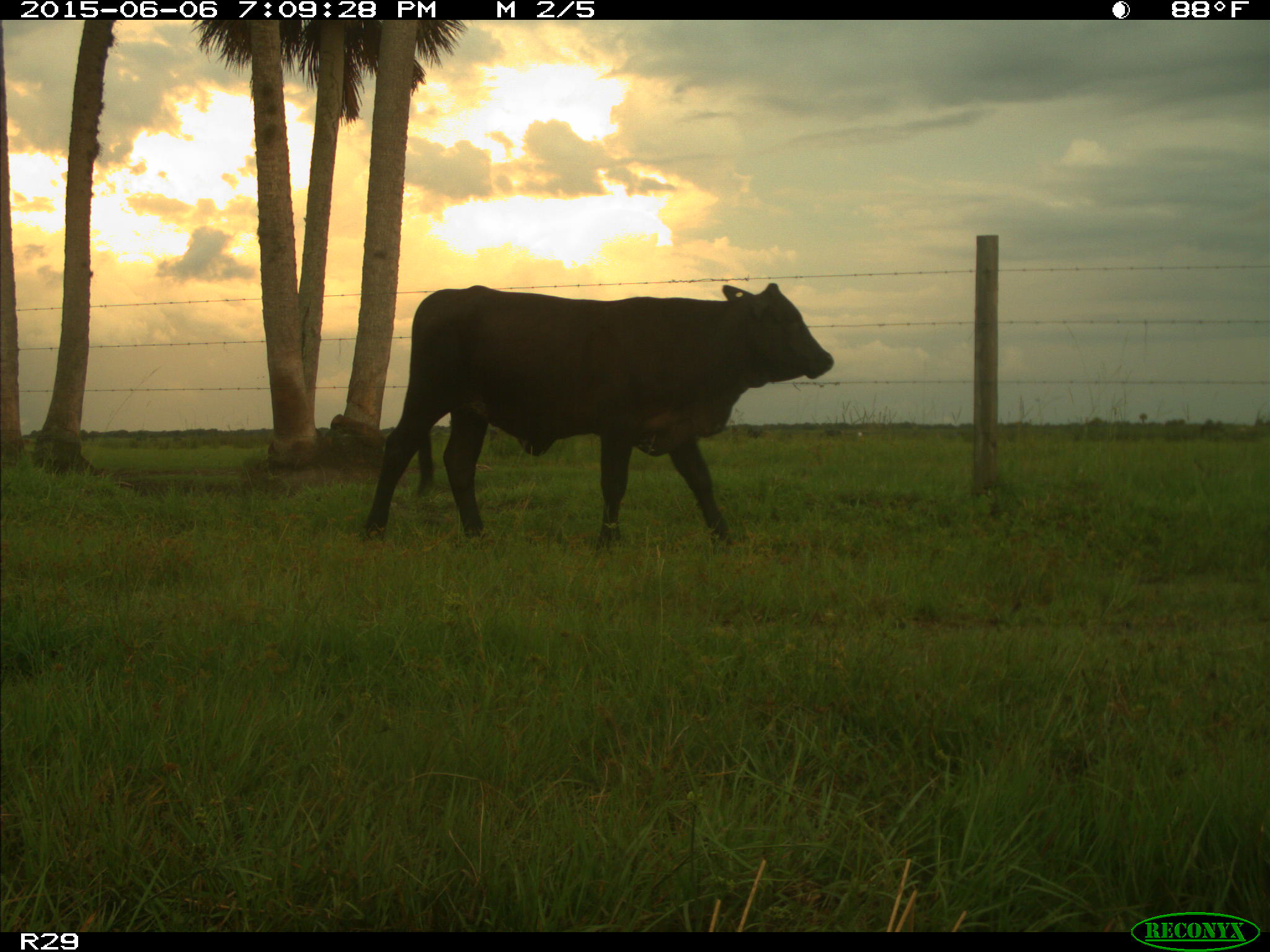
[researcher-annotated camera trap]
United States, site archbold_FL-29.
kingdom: Animalia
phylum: Chordata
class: Mammalia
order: Artiodactyla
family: Bovidae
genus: Bos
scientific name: Bos taurus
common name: domestic cow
Bos taurus (domestic cow).